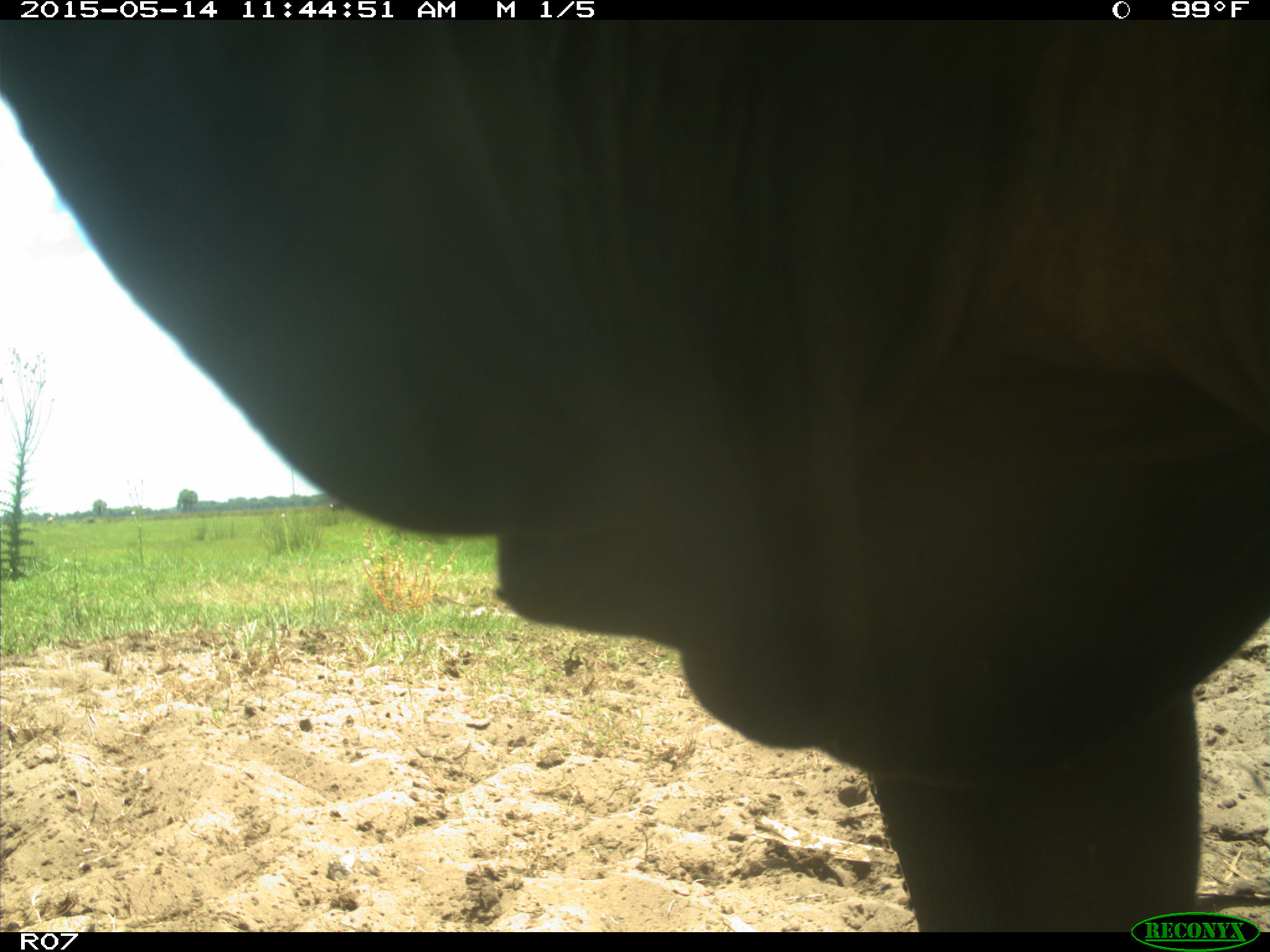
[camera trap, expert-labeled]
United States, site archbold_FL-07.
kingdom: Animalia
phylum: Chordata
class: Mammalia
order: Artiodactyla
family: Bovidae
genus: Bos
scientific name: Bos taurus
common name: domestic cow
Bos taurus (domestic cow).